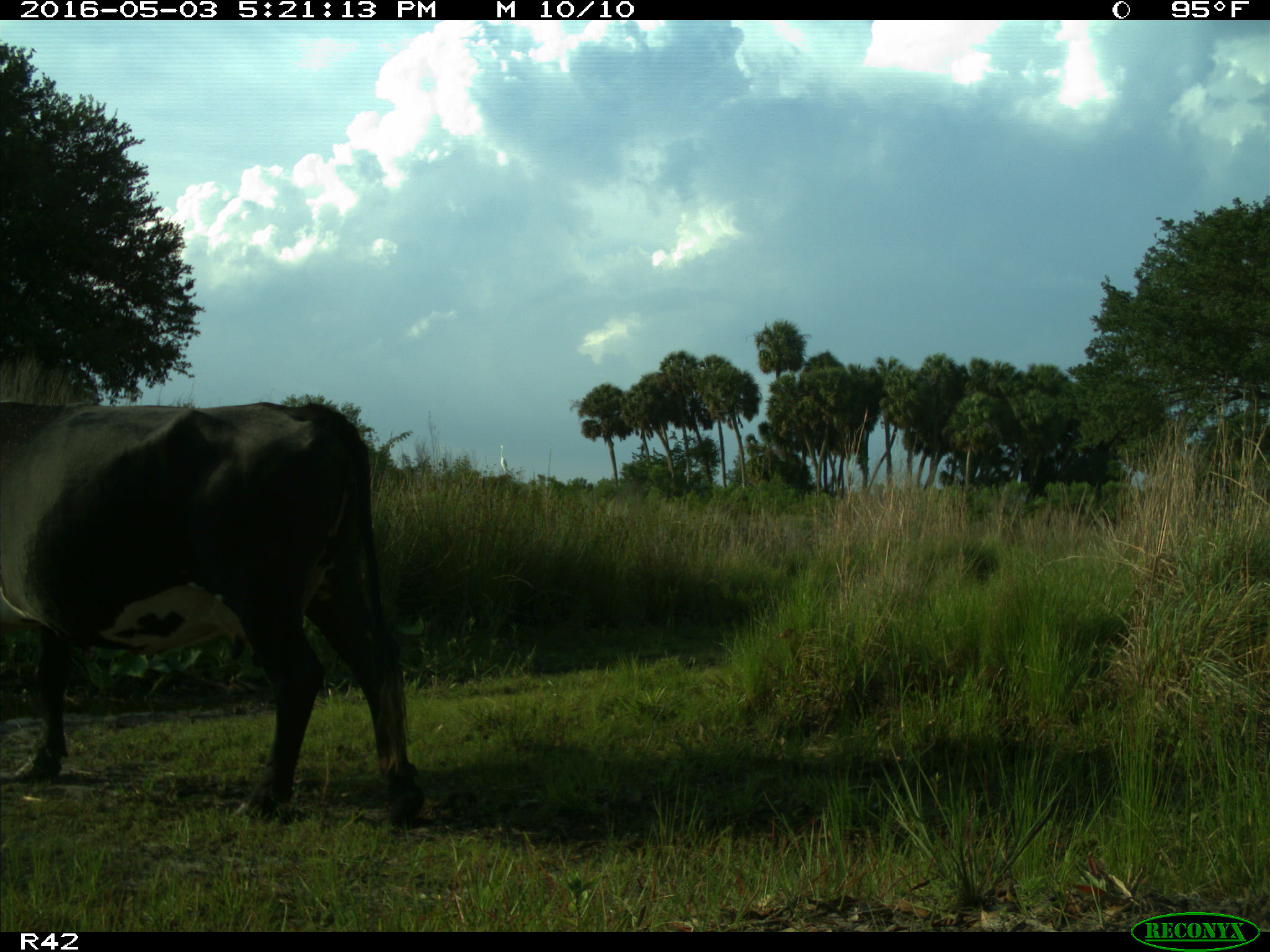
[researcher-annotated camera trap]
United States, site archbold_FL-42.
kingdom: Animalia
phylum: Chordata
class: Mammalia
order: Artiodactyla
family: Bovidae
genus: Bos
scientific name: Bos taurus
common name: domestic cow